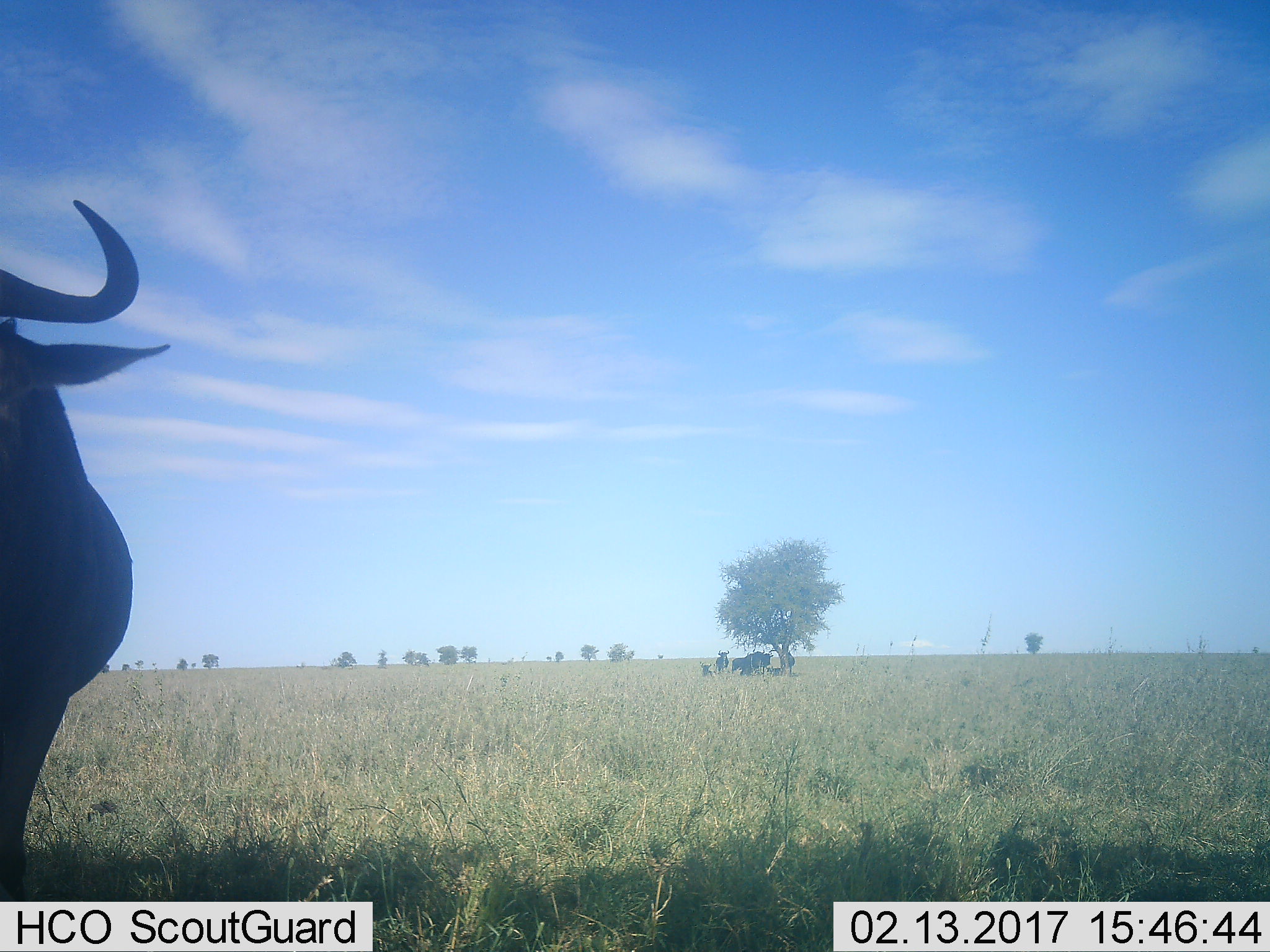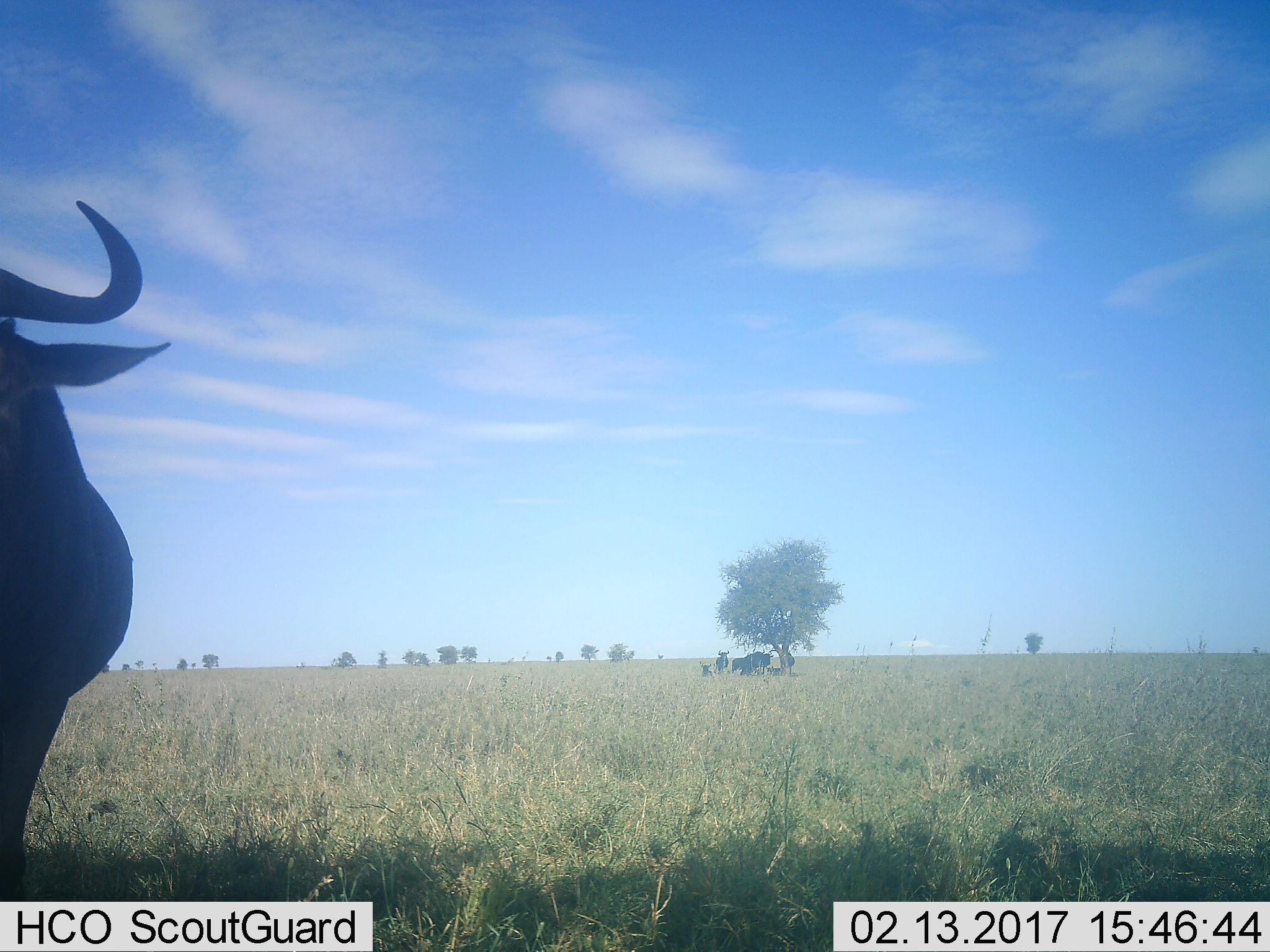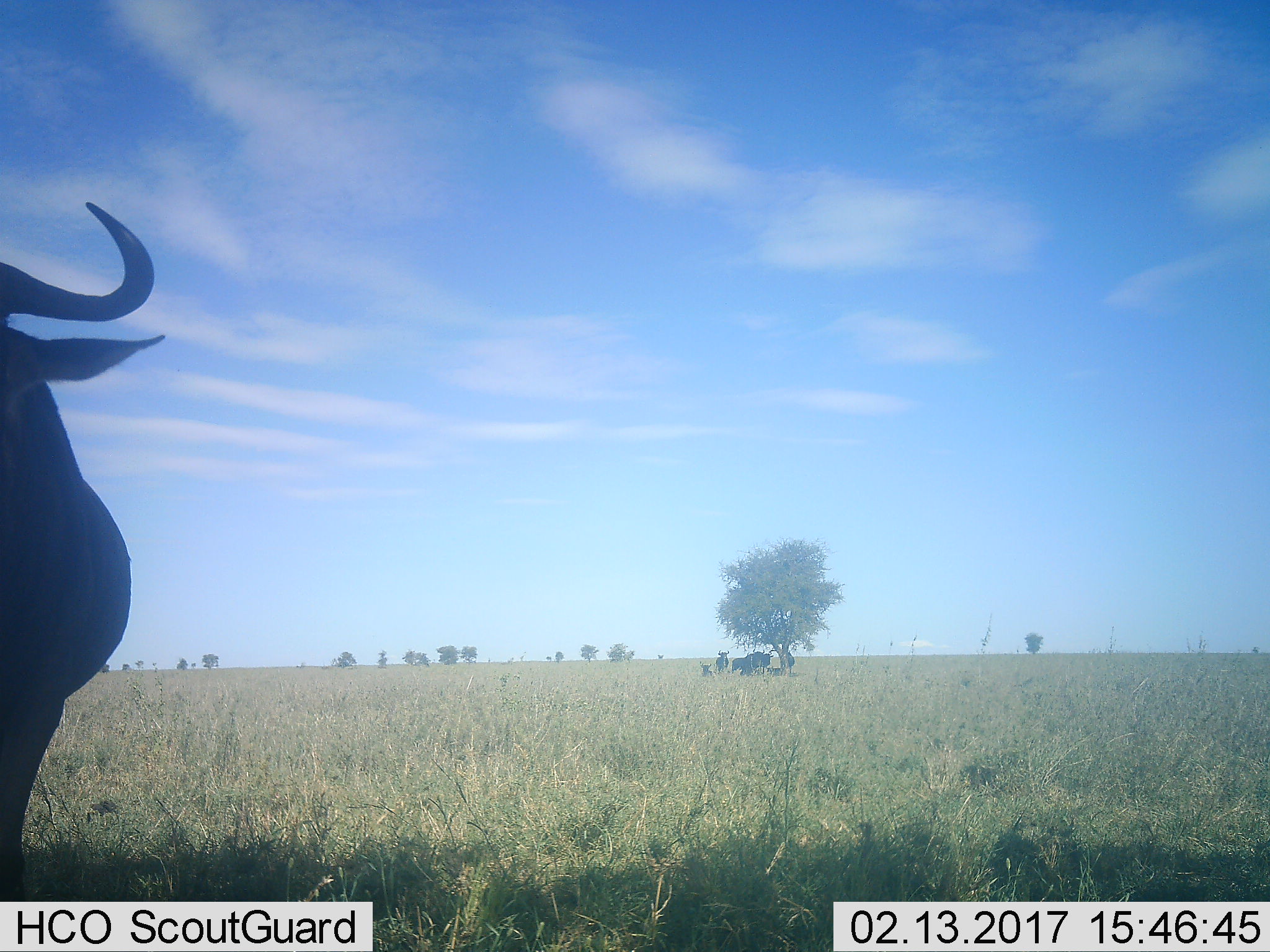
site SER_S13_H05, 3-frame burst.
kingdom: Animalia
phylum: Chordata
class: Mammalia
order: Artiodactyla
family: Bovidae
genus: Connochaetes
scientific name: Connochaetes taurinus taurinus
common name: blue wildebeest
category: wildebeestblue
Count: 5.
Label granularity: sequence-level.